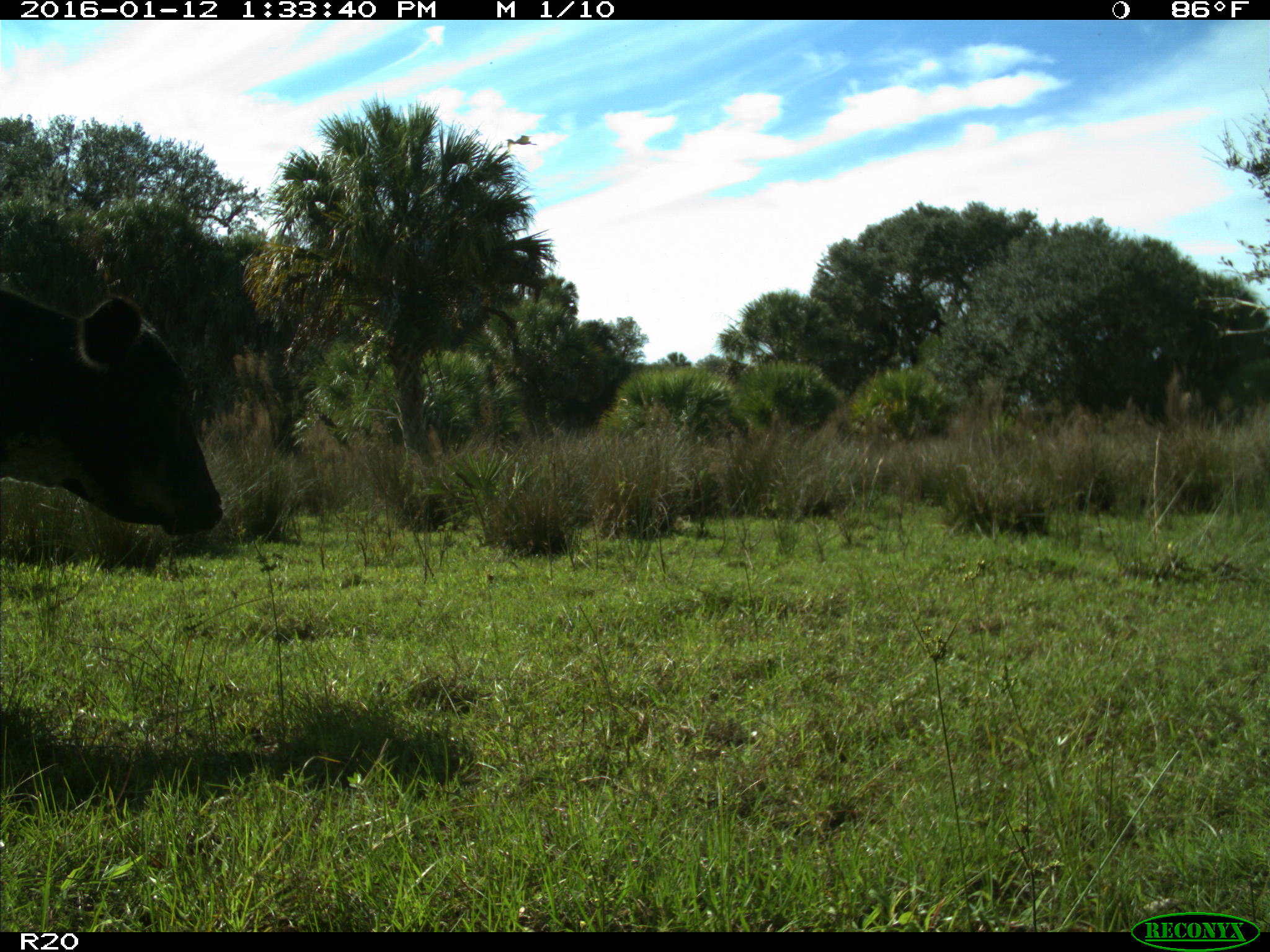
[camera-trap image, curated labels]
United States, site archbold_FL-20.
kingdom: Animalia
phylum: Chordata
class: Mammalia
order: Artiodactyla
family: Bovidae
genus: Bos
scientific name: Bos taurus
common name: domestic cow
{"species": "Bos taurus (domestic cow)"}